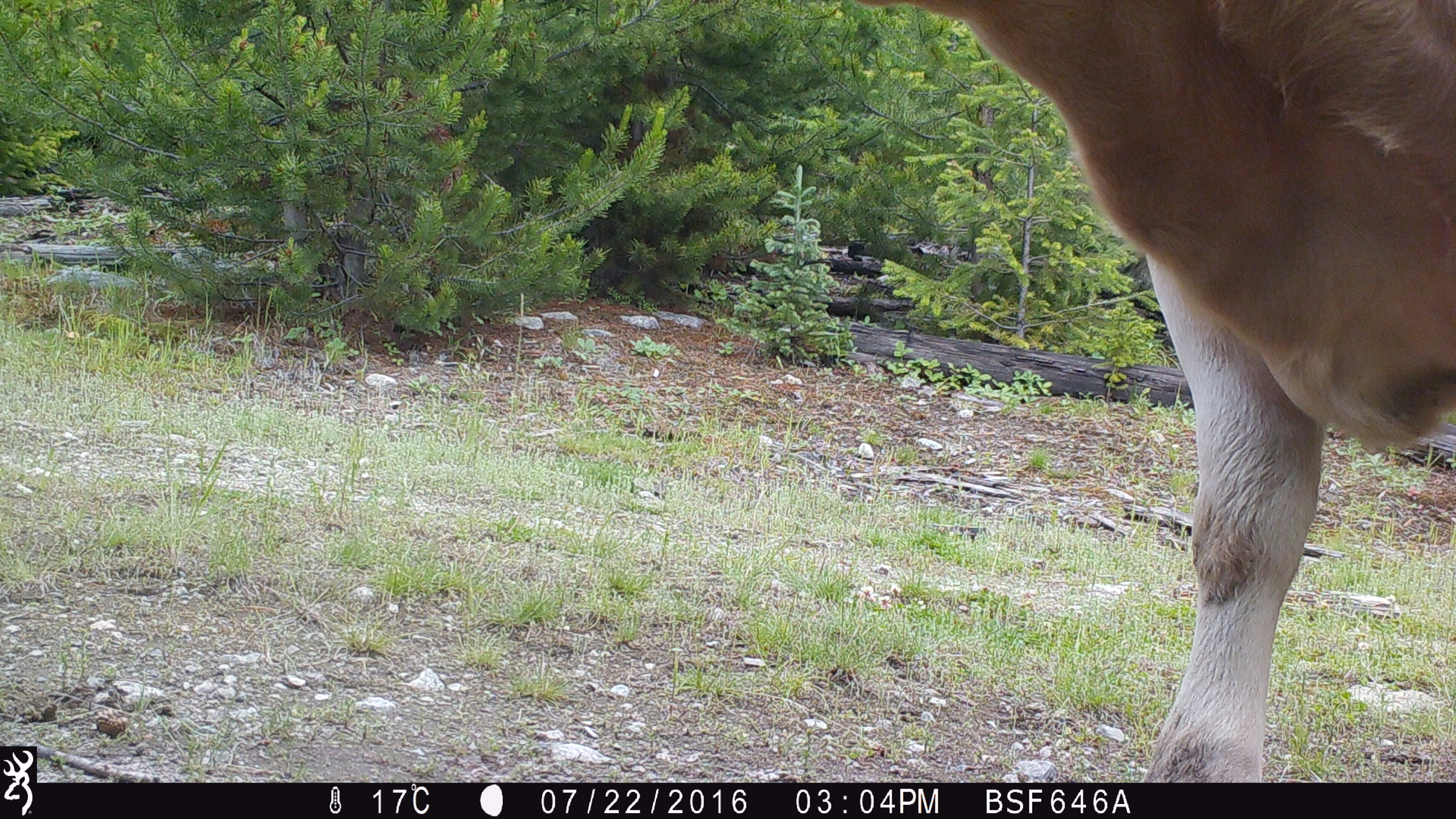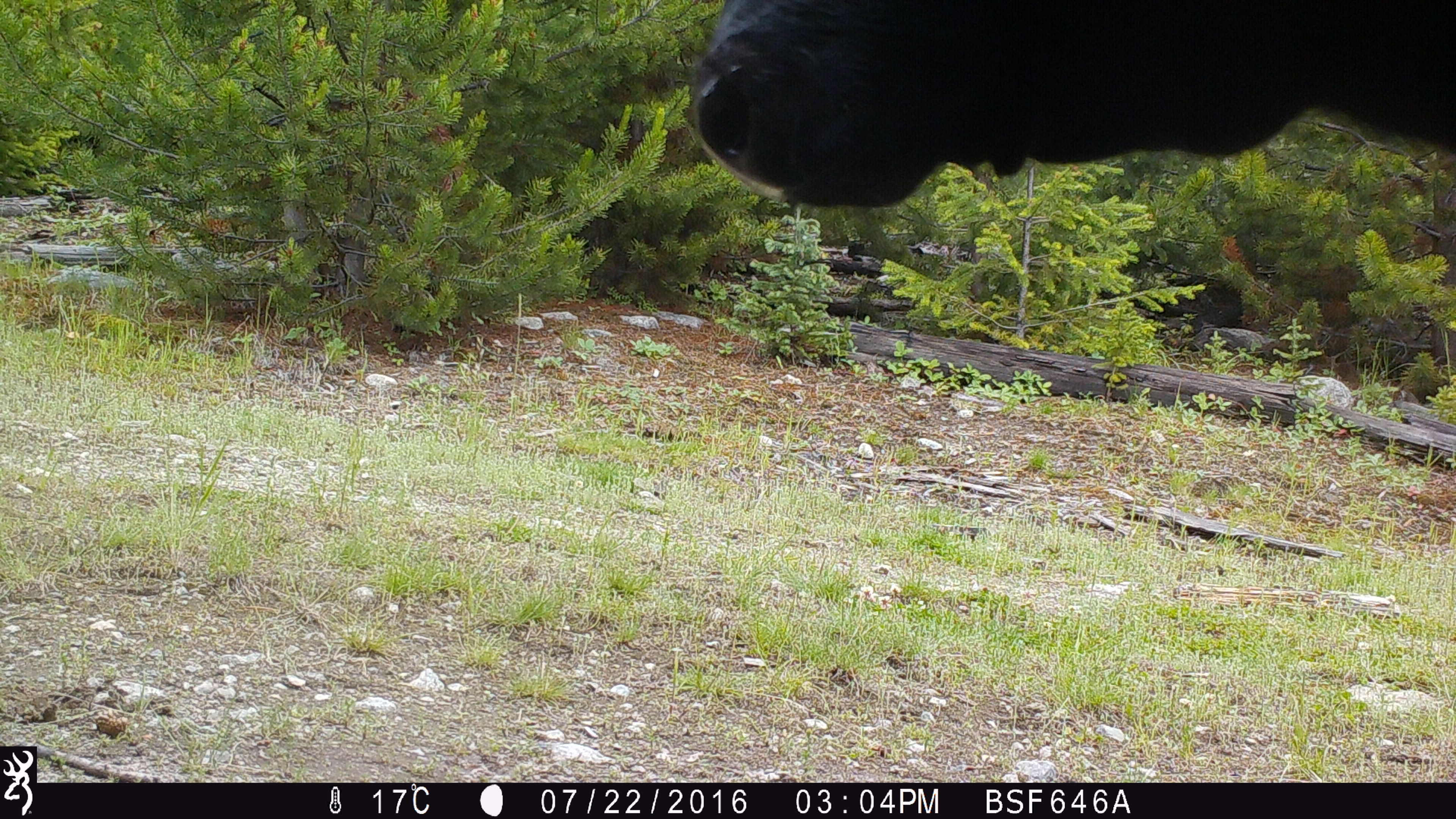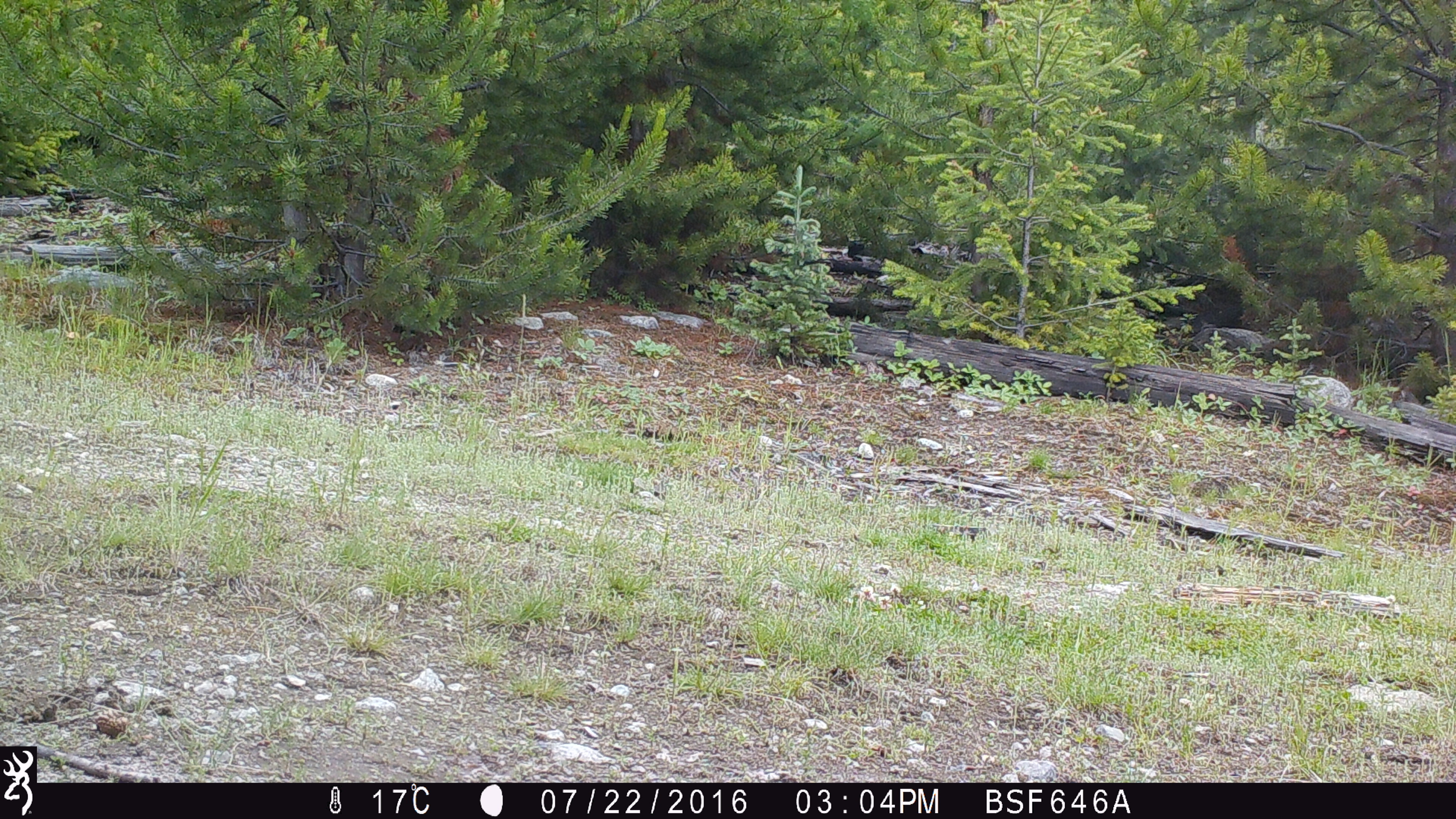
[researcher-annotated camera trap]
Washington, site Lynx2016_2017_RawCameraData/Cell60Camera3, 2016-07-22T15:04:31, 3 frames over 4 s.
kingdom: Animalia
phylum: Chordata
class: Mammalia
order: Artiodactyla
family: Bovidae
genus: Bos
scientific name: Bos taurus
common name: domestic cattle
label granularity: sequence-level